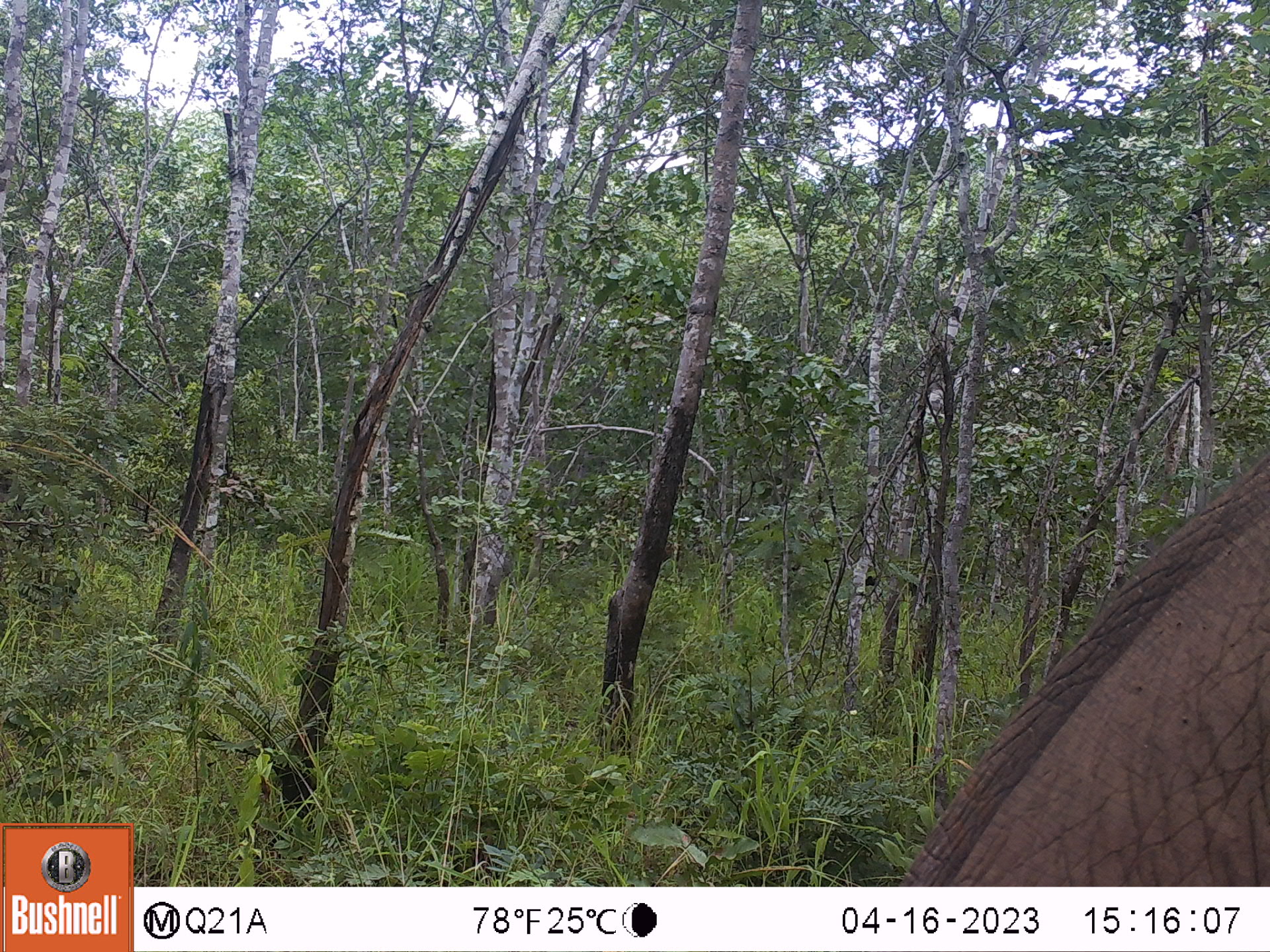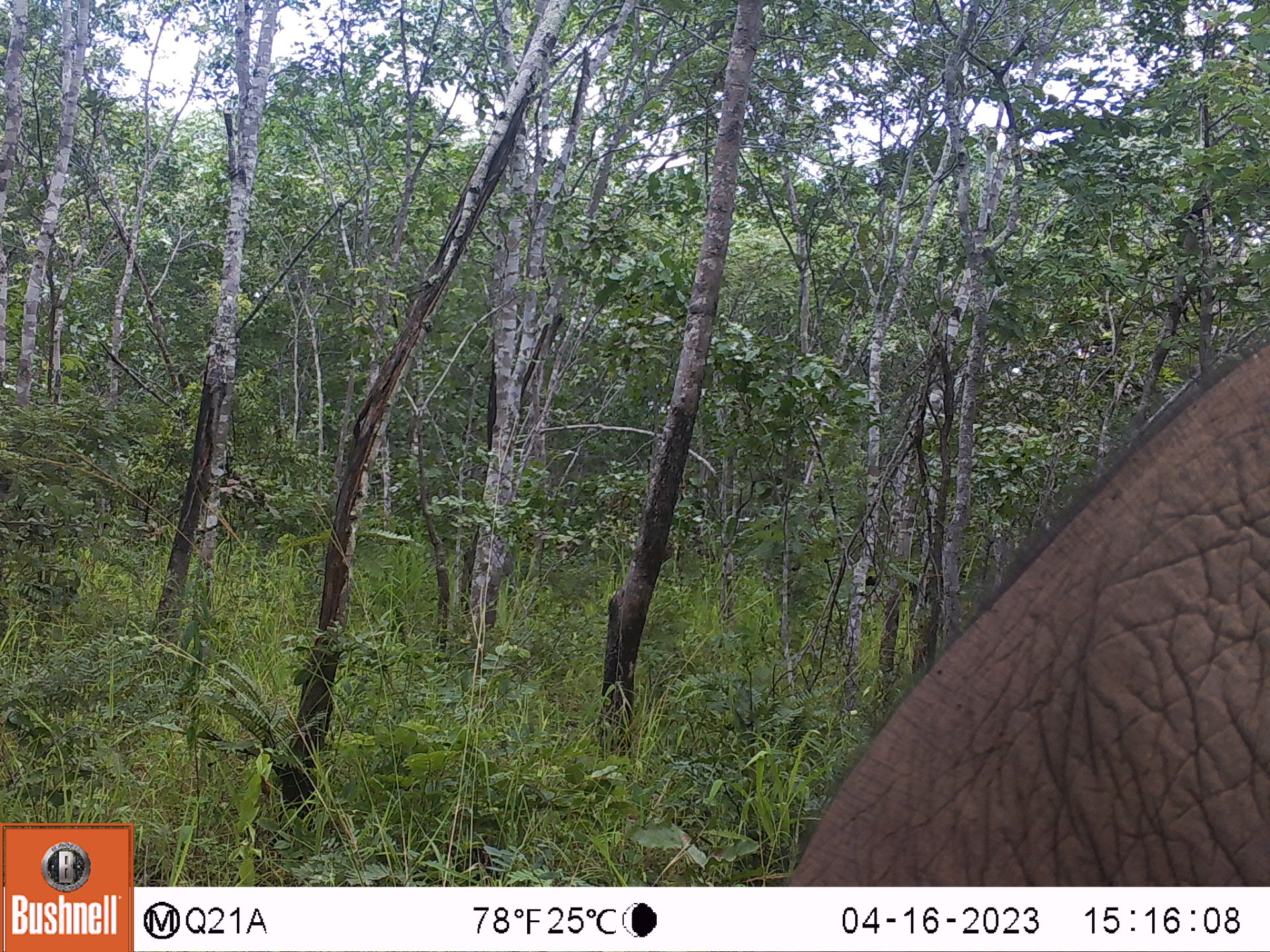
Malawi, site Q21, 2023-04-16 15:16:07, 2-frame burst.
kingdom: Animalia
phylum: Chordata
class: Mammalia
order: Proboscidea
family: Elephantidae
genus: Loxodonta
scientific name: Loxodonta africana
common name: african savanna elephant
African savanna elephant (Loxodonta africana), count 1.